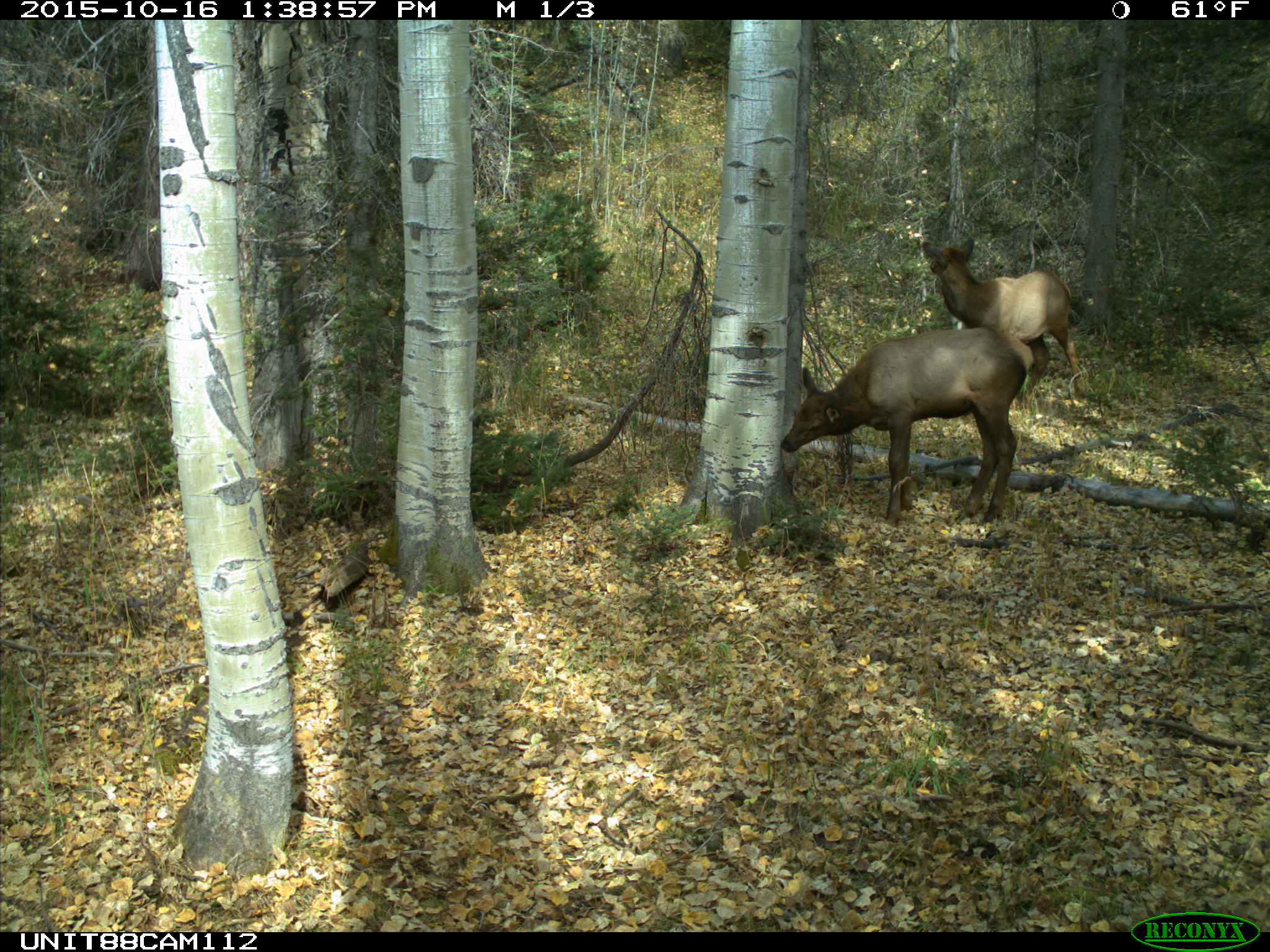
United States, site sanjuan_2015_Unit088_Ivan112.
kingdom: Animalia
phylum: Chordata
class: Mammalia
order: Artiodactyla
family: Cervidae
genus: Cervus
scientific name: Cervus elaphus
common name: red deer